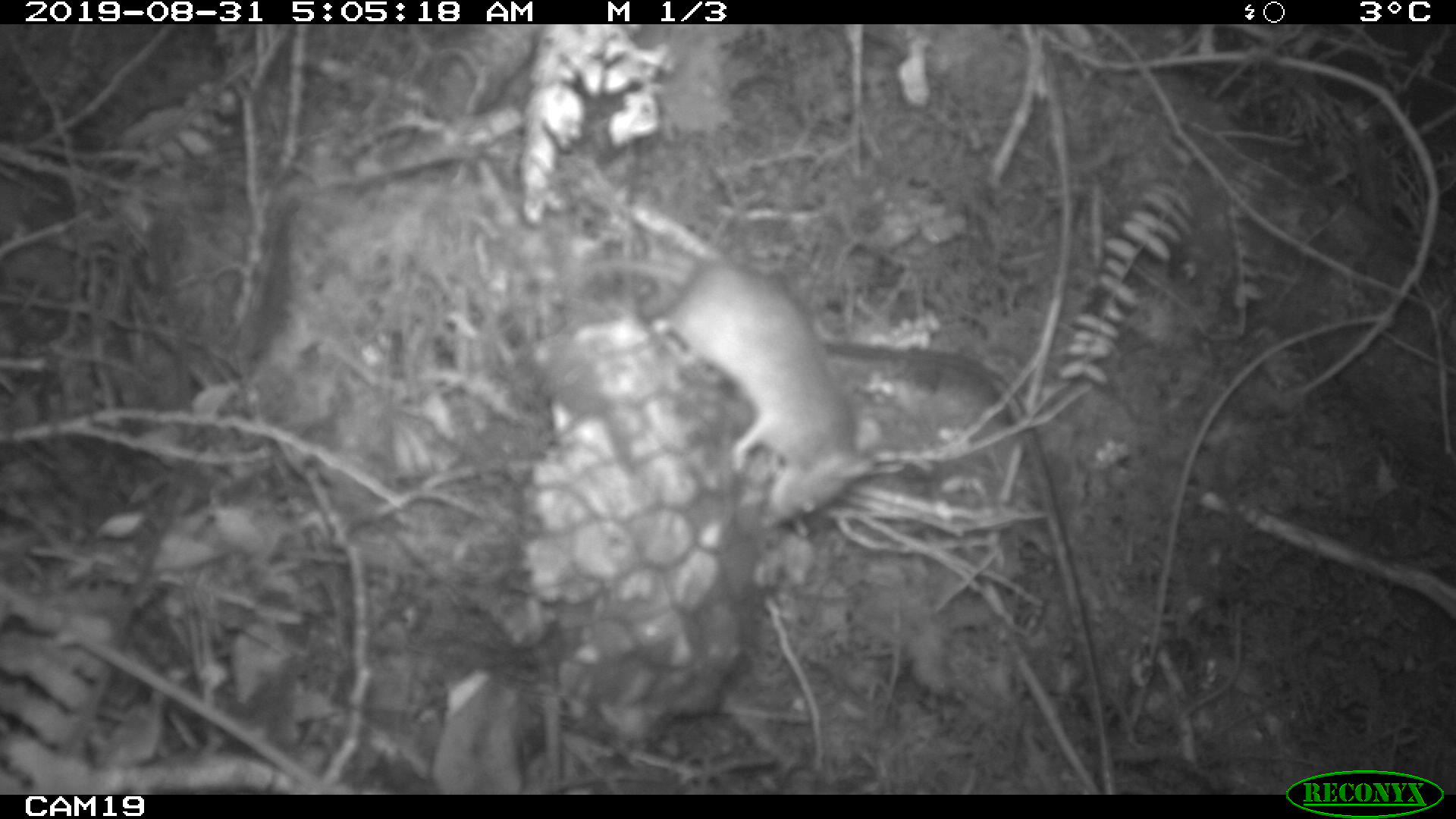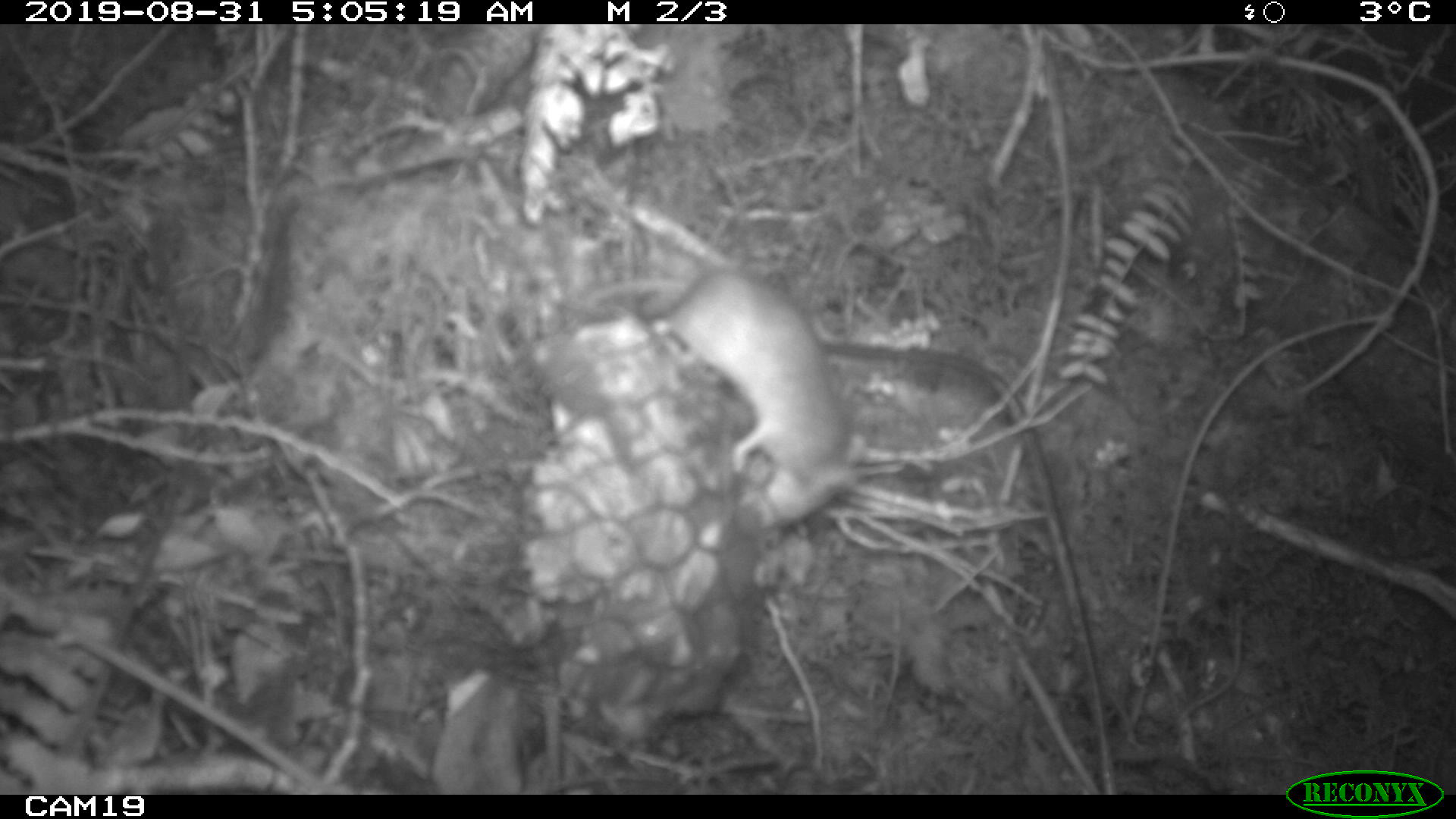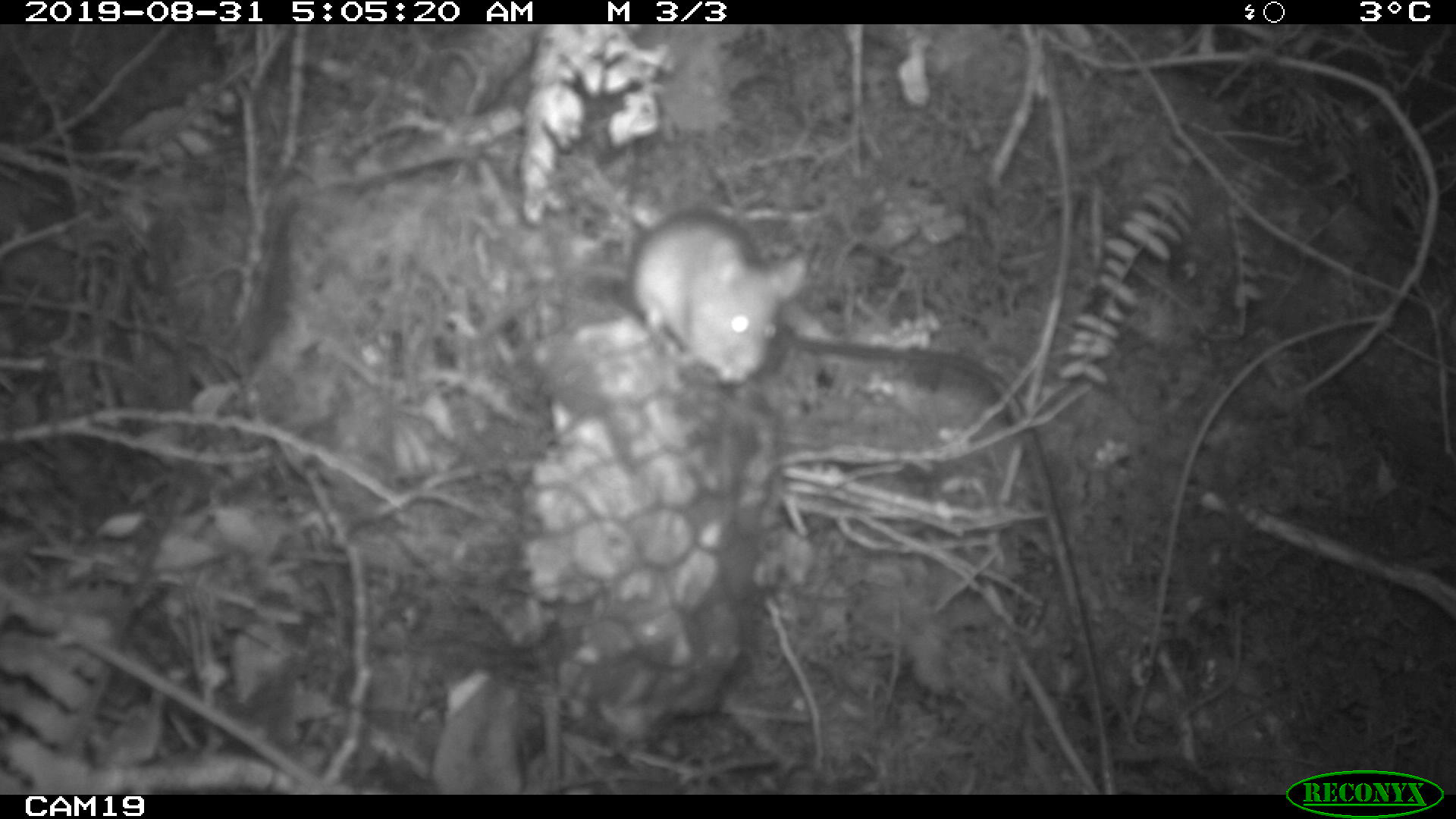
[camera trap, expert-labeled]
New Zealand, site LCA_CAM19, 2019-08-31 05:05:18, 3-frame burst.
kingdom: Animalia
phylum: Chordata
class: Mammalia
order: Rodentia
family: Muridae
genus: Mus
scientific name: Mus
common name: mouse